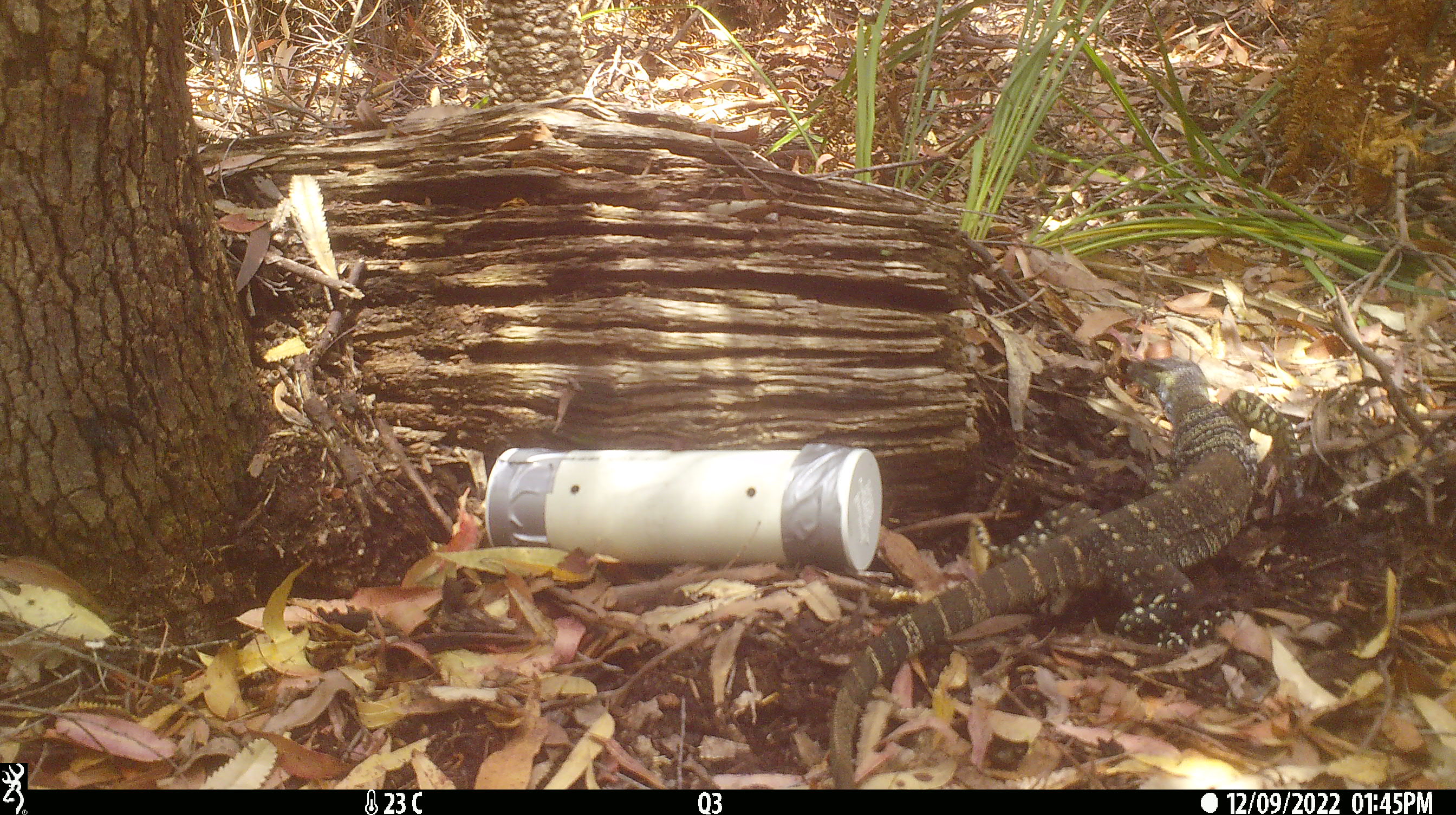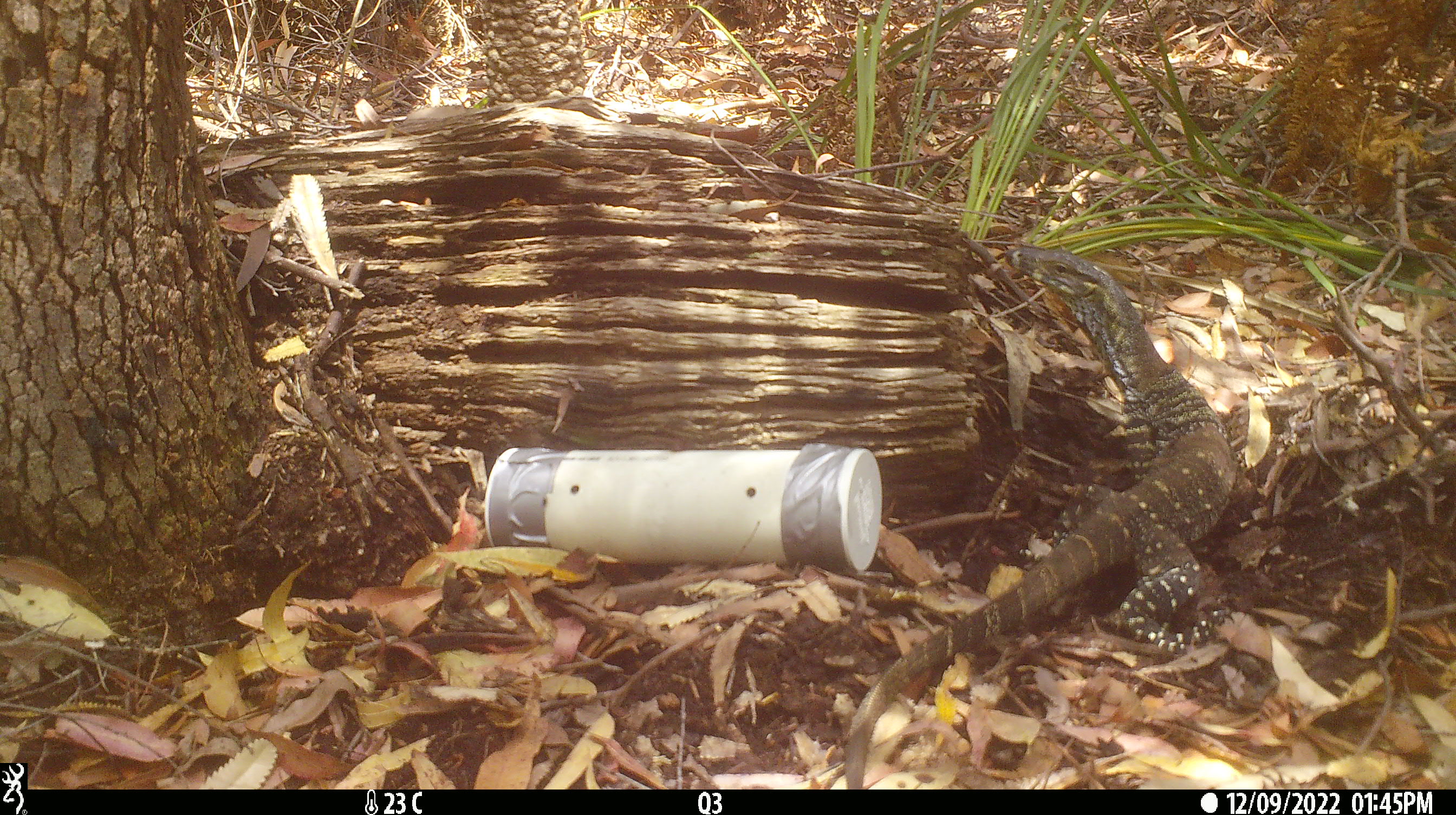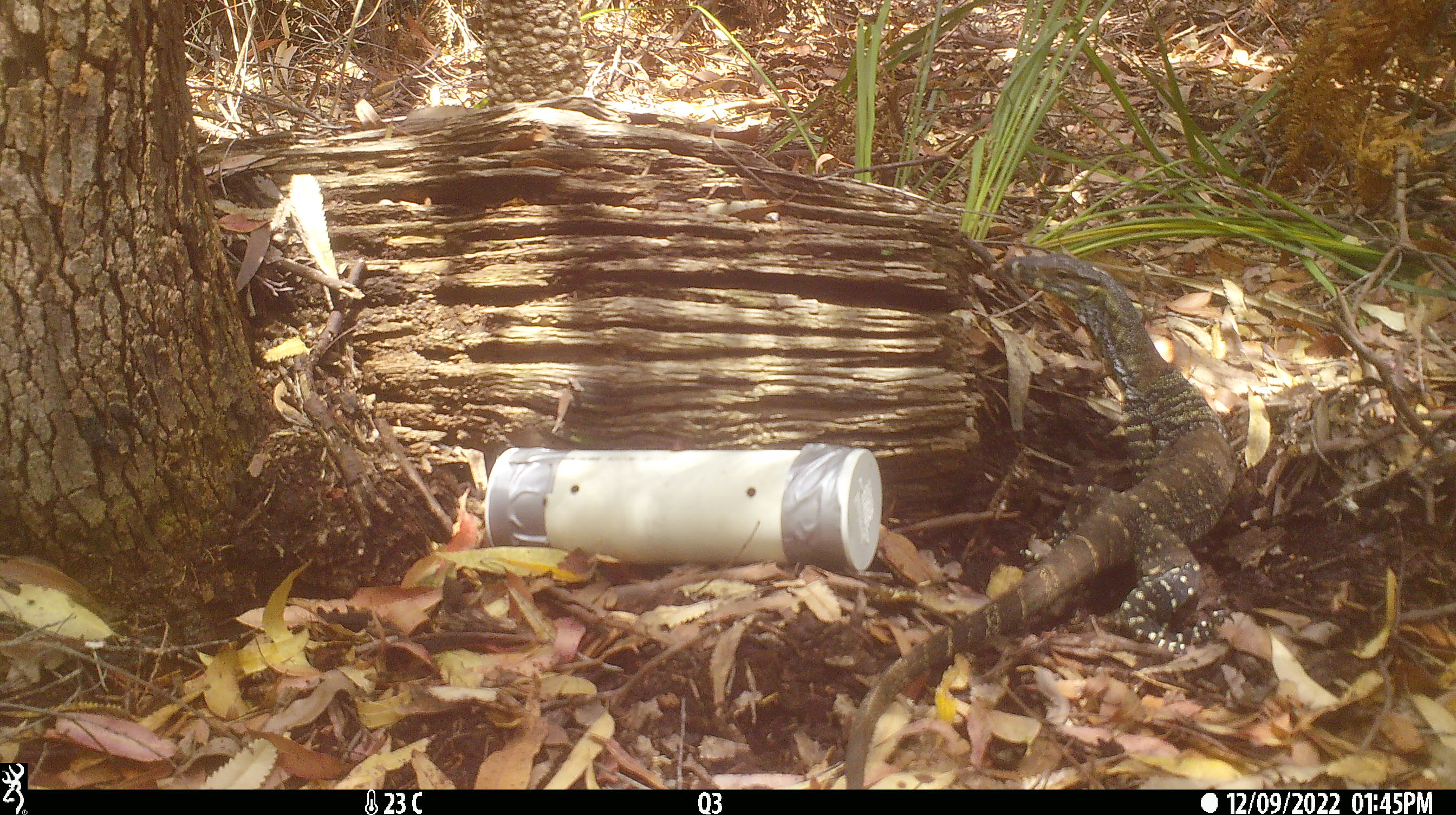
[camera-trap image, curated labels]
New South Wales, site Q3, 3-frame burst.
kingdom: Animalia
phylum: Chordata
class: Reptilia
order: Squamata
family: Varanidae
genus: Varanus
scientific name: Varanus varius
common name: lace monitor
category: goanna